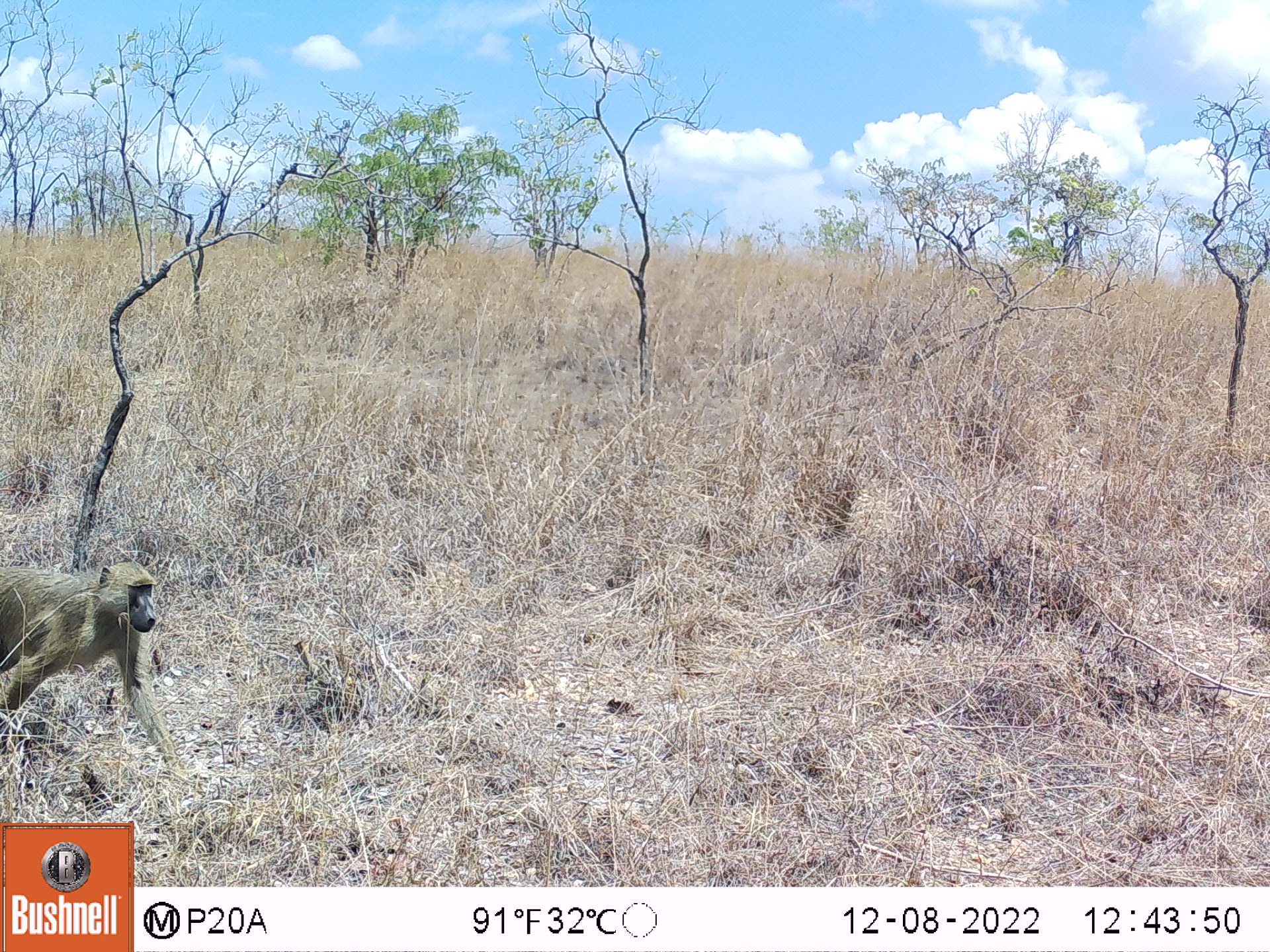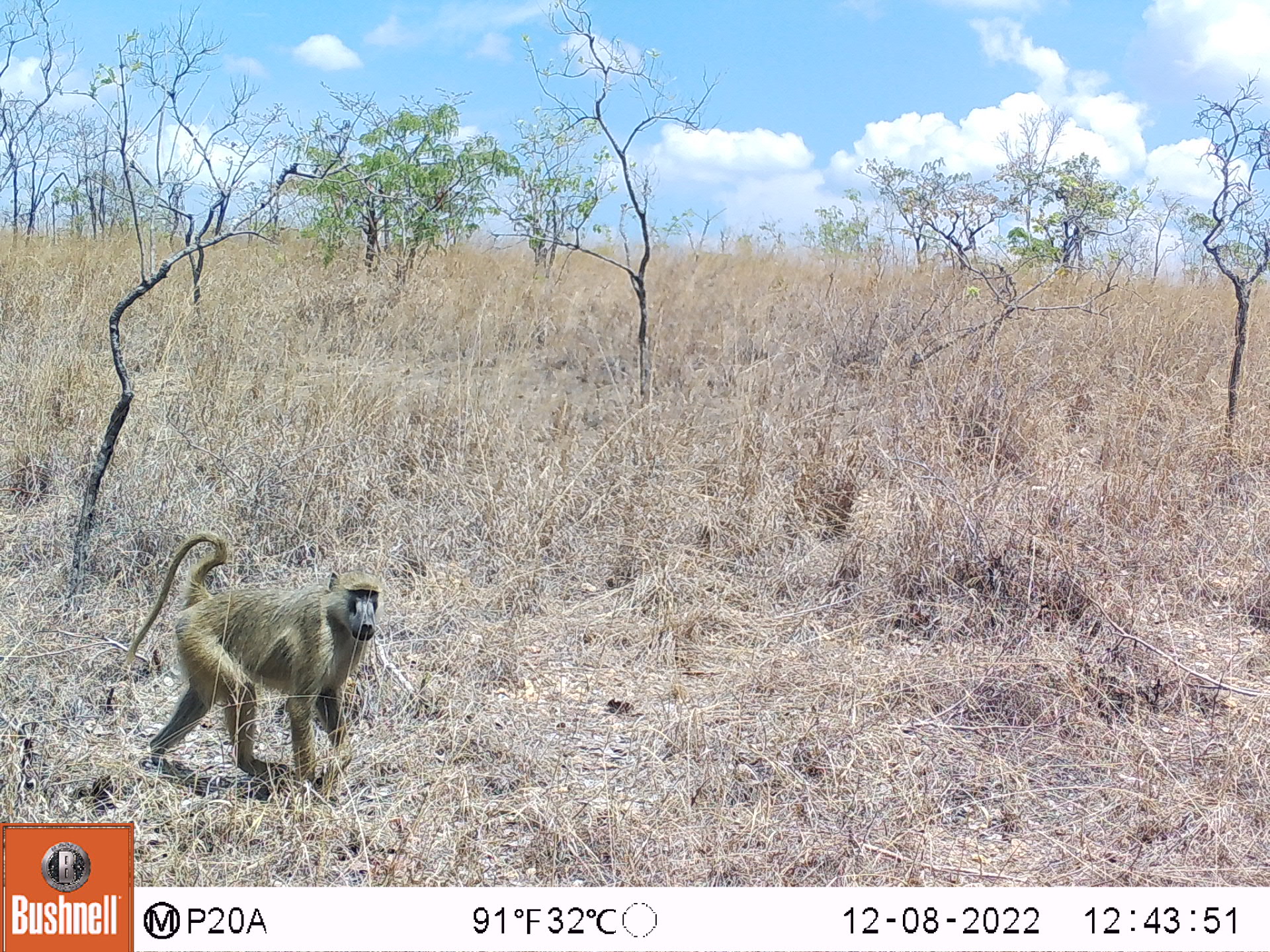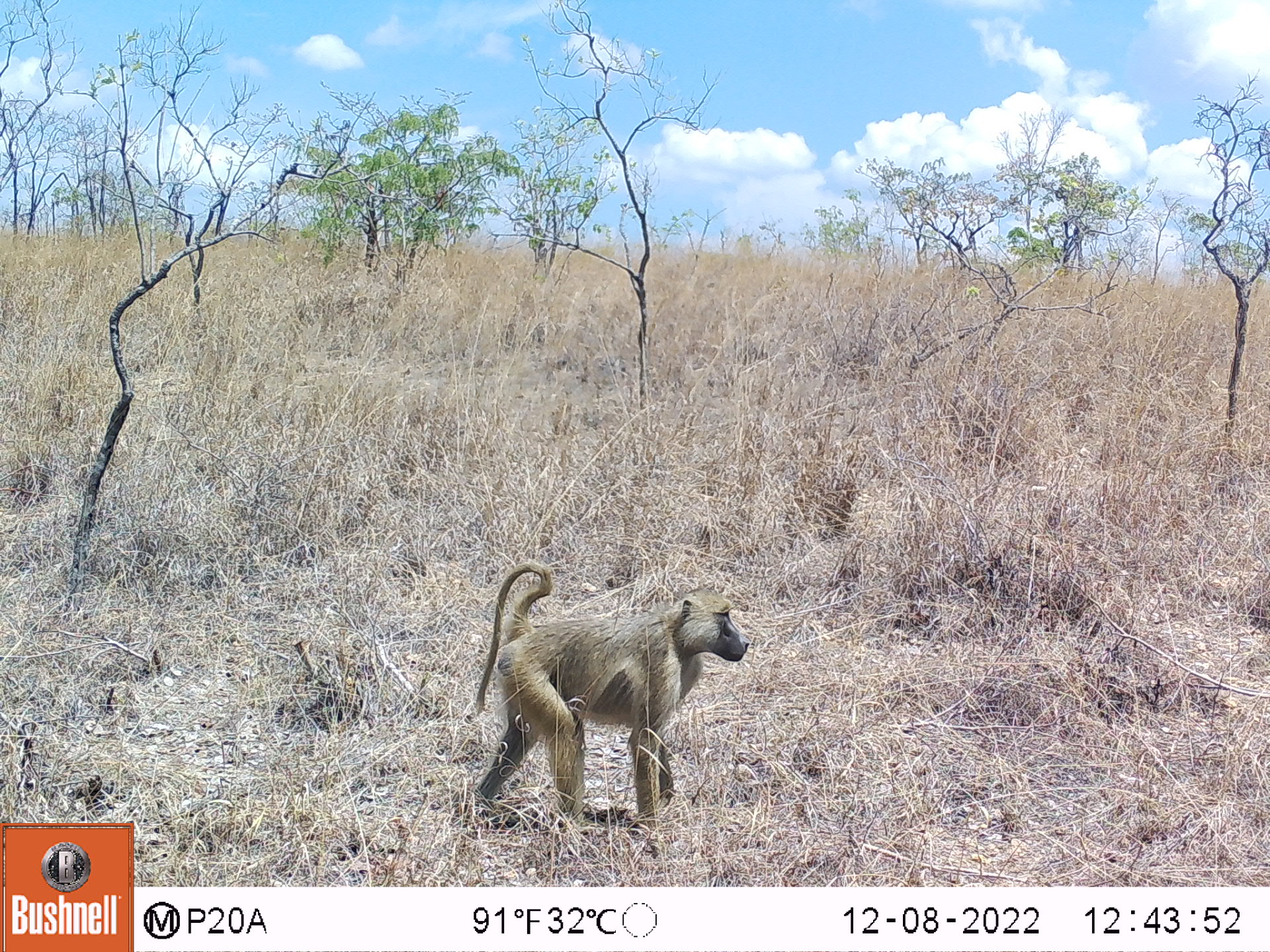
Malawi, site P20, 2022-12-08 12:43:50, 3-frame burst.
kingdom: Animalia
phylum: Chordata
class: Mammalia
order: Primates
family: Cercopithecidae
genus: Papio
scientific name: Papio cynocephalus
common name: yellow baboon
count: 1